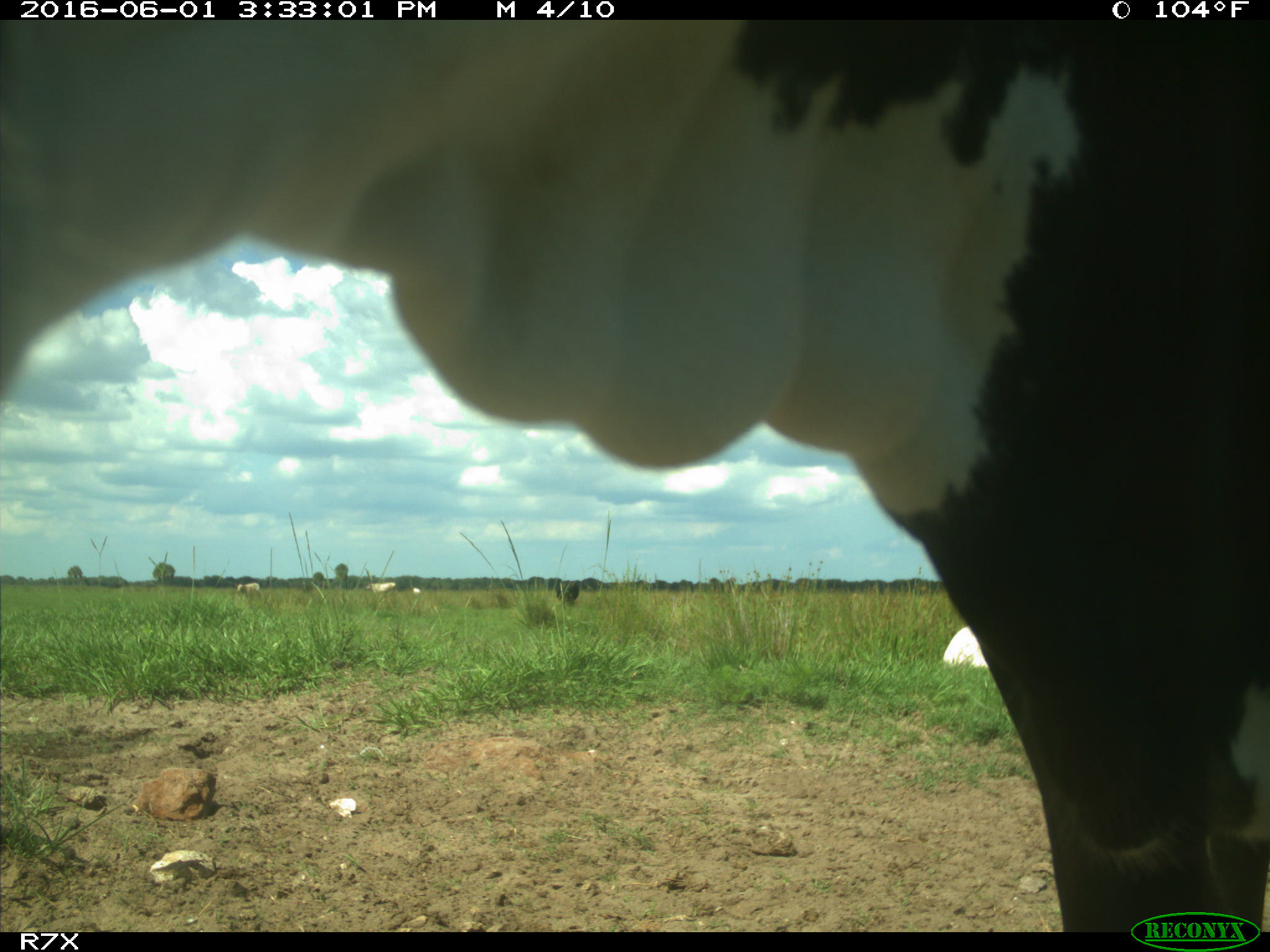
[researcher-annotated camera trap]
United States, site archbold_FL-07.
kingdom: Animalia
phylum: Chordata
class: Mammalia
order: Artiodactyla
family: Bovidae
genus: Bos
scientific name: Bos taurus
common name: domestic cow